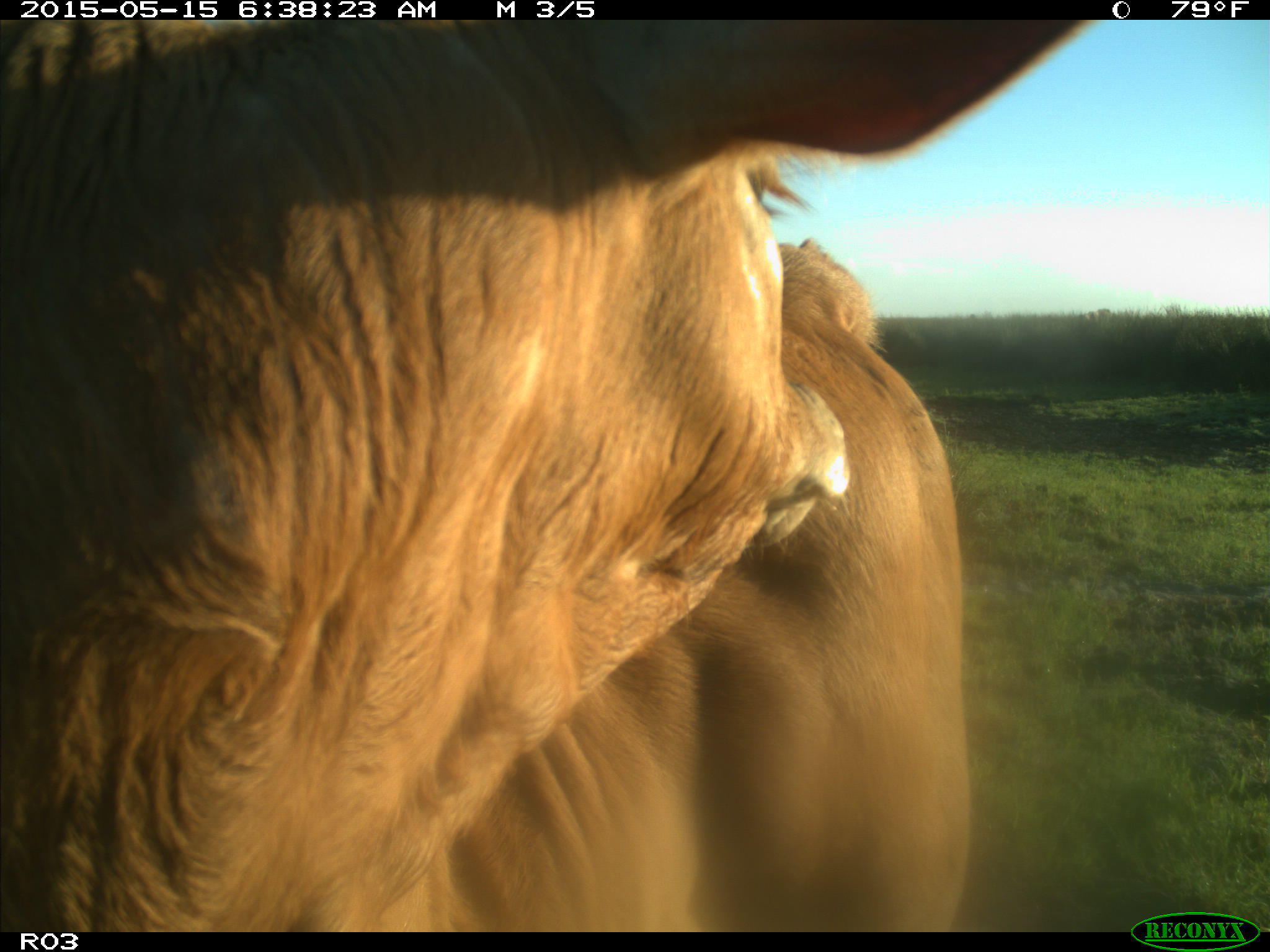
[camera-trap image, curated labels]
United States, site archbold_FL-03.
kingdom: Animalia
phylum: Chordata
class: Mammalia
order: Artiodactyla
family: Bovidae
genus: Bos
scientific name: Bos taurus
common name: domestic cow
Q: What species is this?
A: Bos taurus (domestic cow).